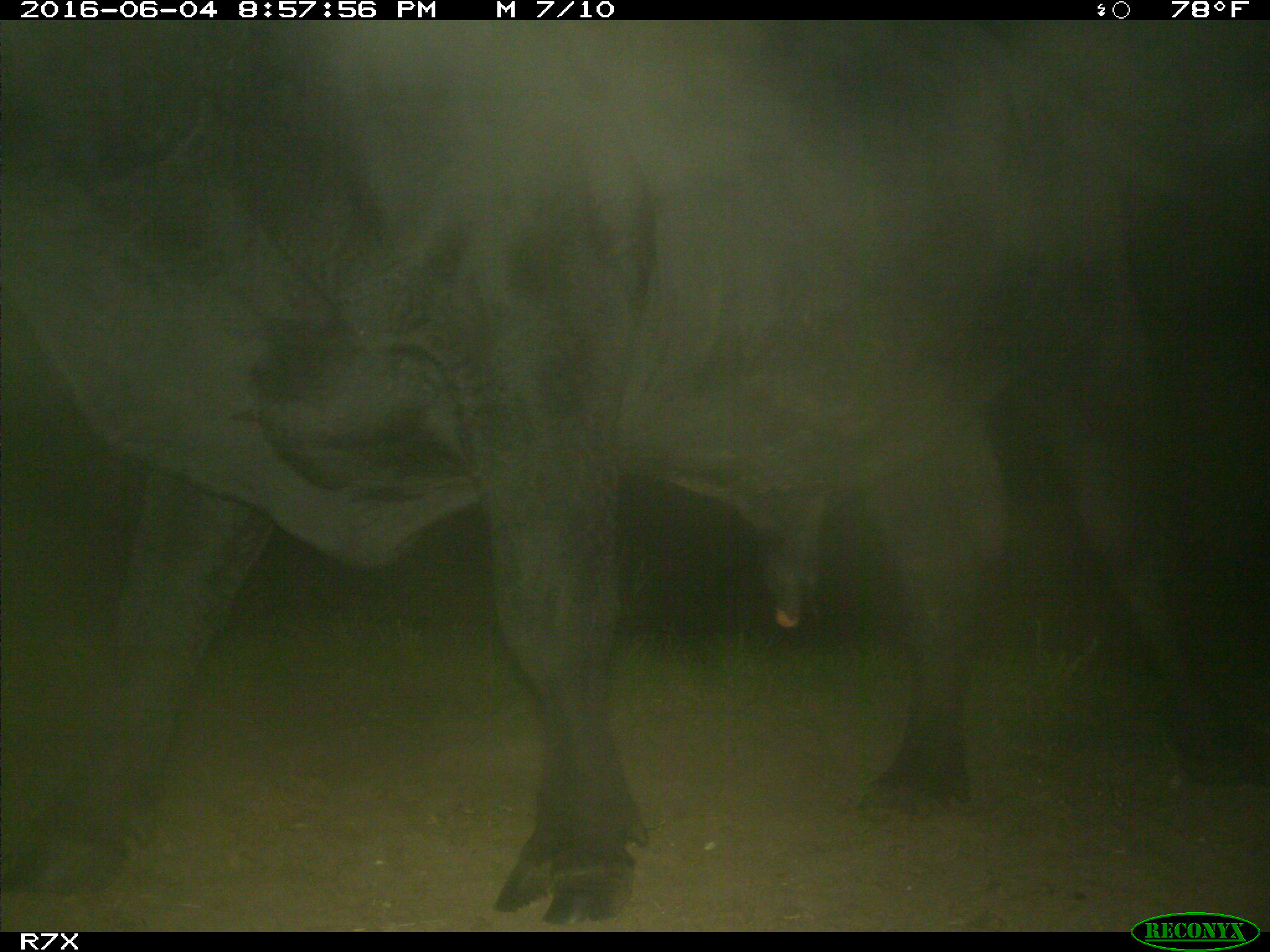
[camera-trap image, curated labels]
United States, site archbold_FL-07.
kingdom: Animalia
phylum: Chordata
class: Mammalia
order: Artiodactyla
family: Bovidae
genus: Bos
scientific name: Bos taurus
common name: domestic cow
Bos taurus (domestic cow).